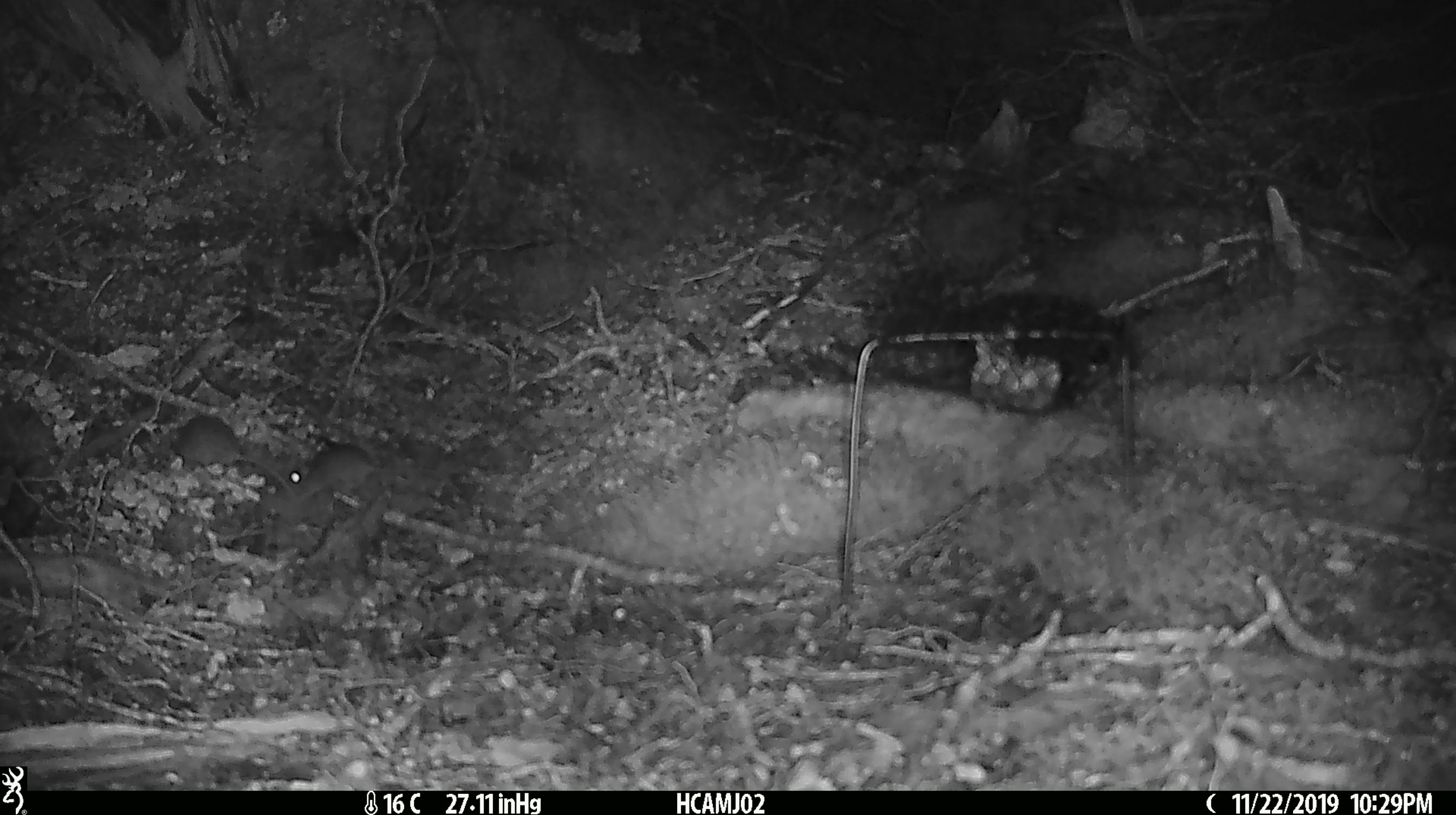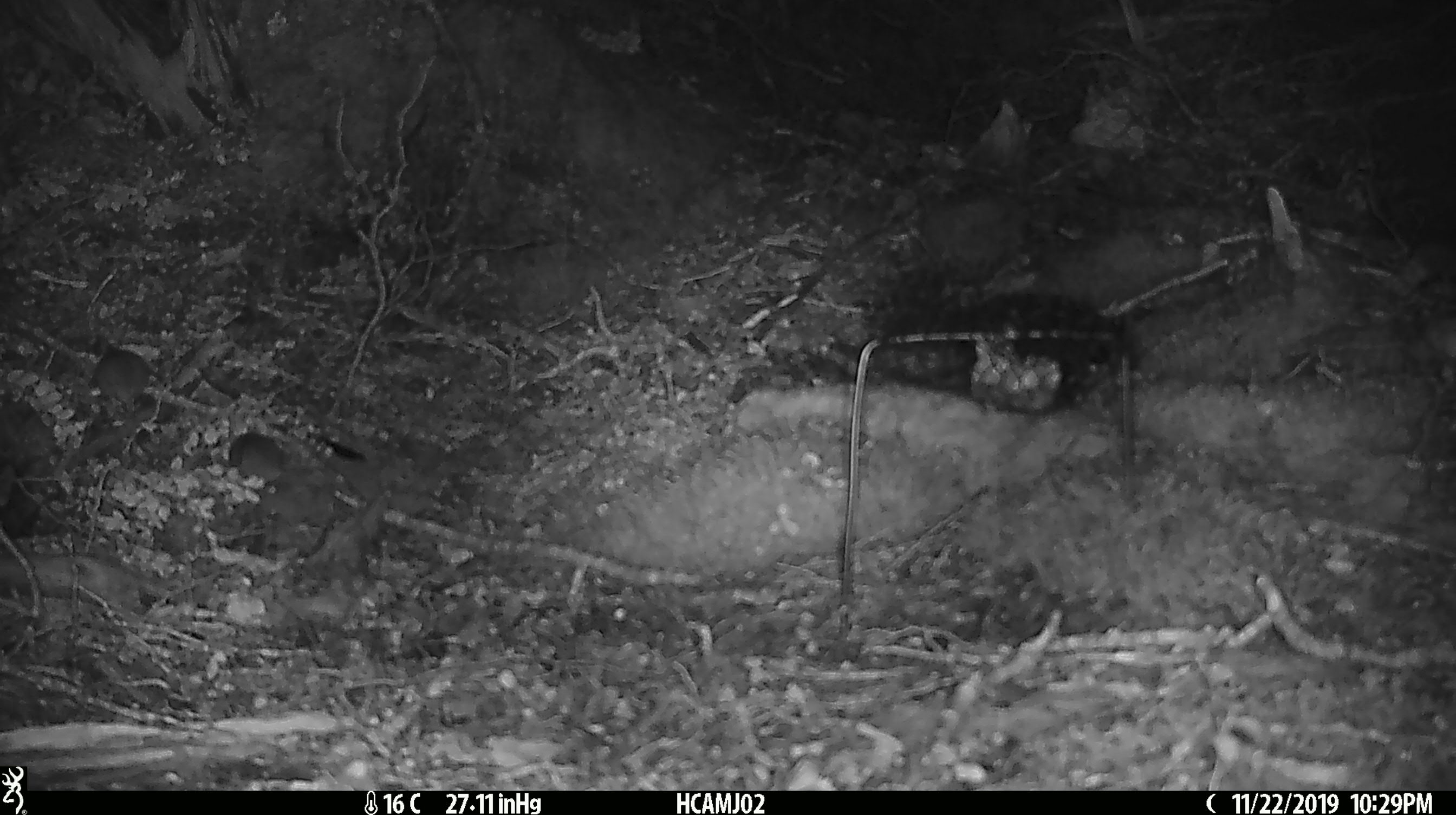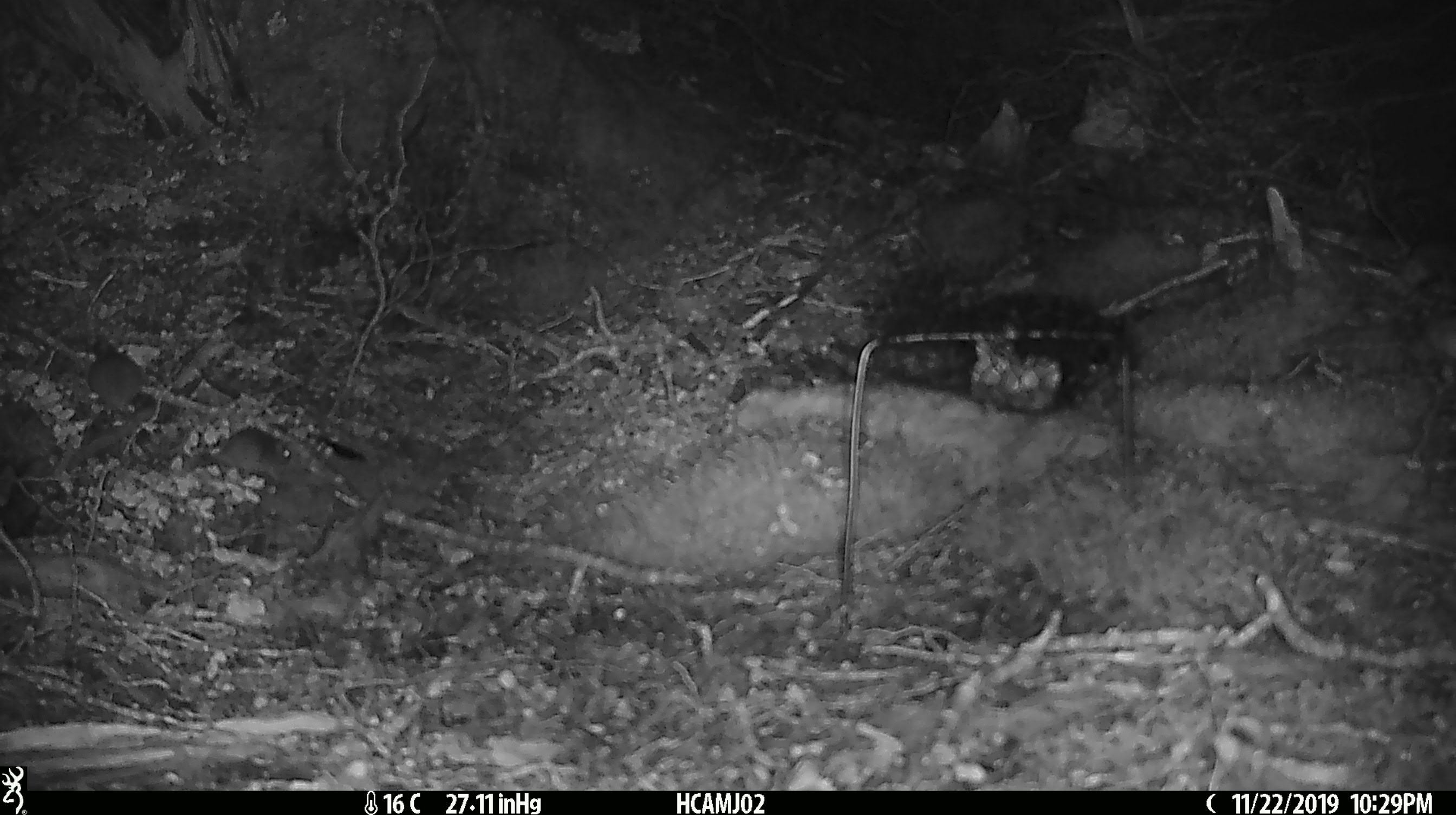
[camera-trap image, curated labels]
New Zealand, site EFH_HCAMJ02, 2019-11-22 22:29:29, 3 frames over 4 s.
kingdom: Animalia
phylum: Chordata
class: Mammalia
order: Rodentia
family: Muridae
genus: Mus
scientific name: Mus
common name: mouse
Mouse (Mus).